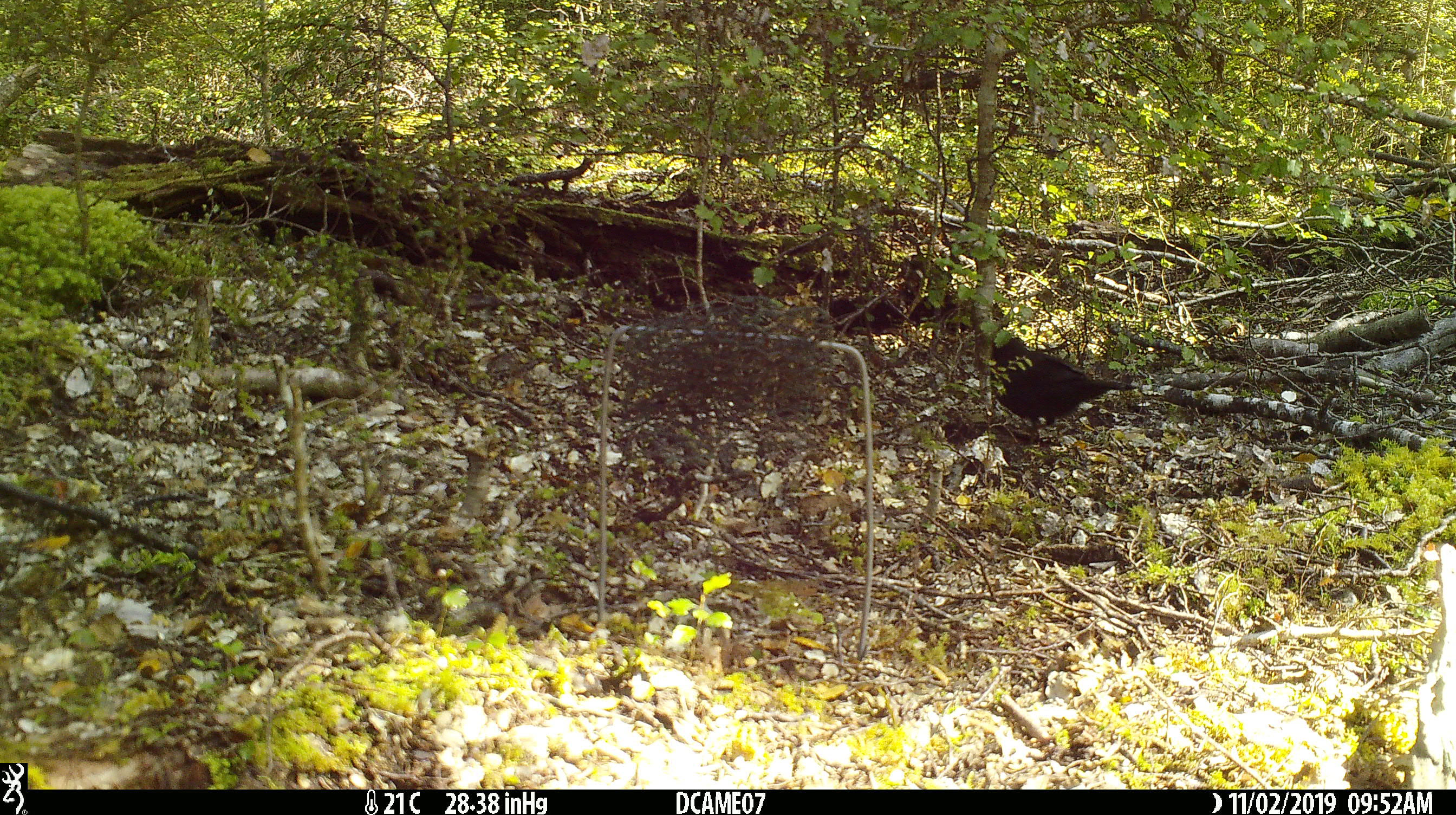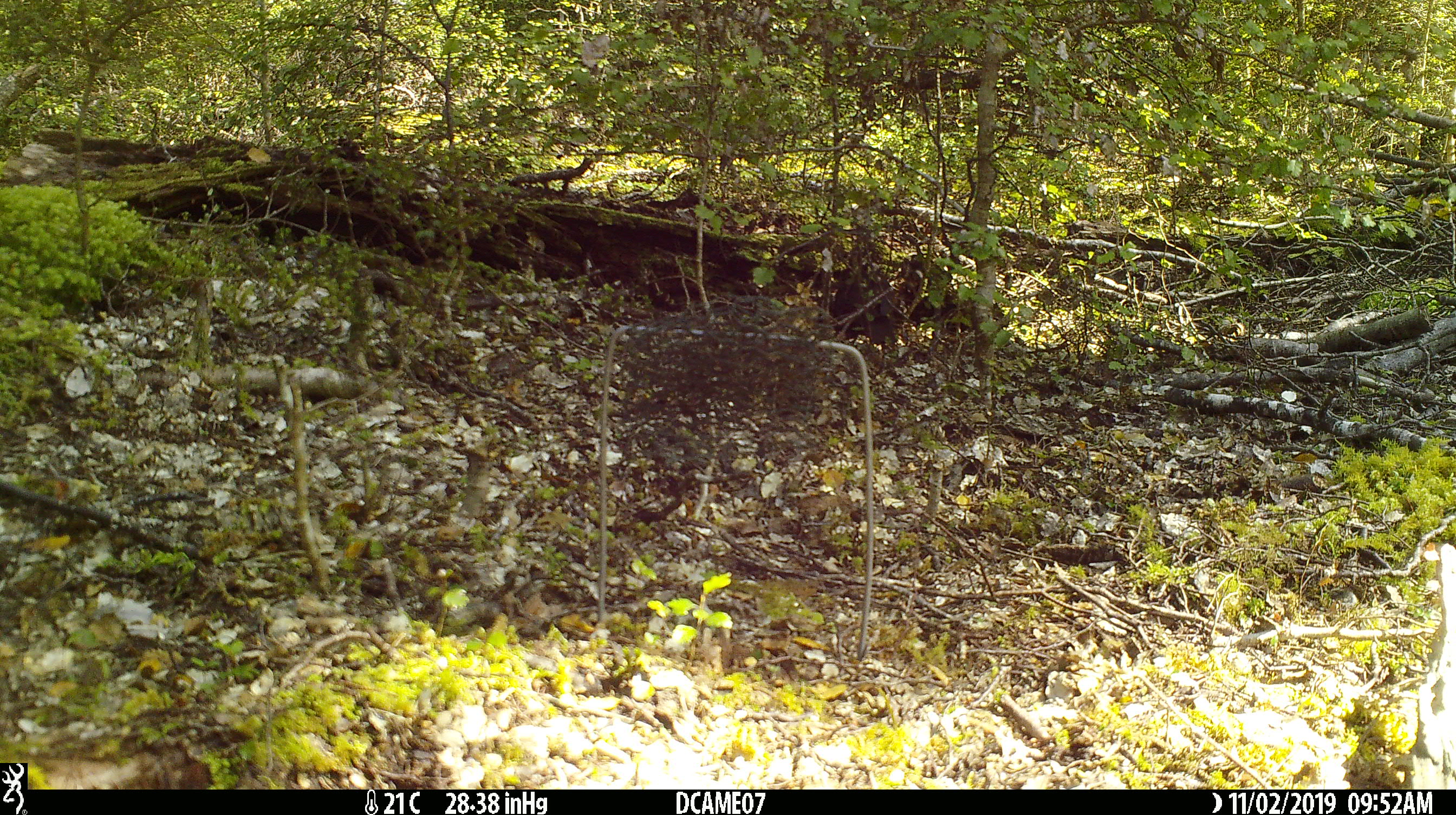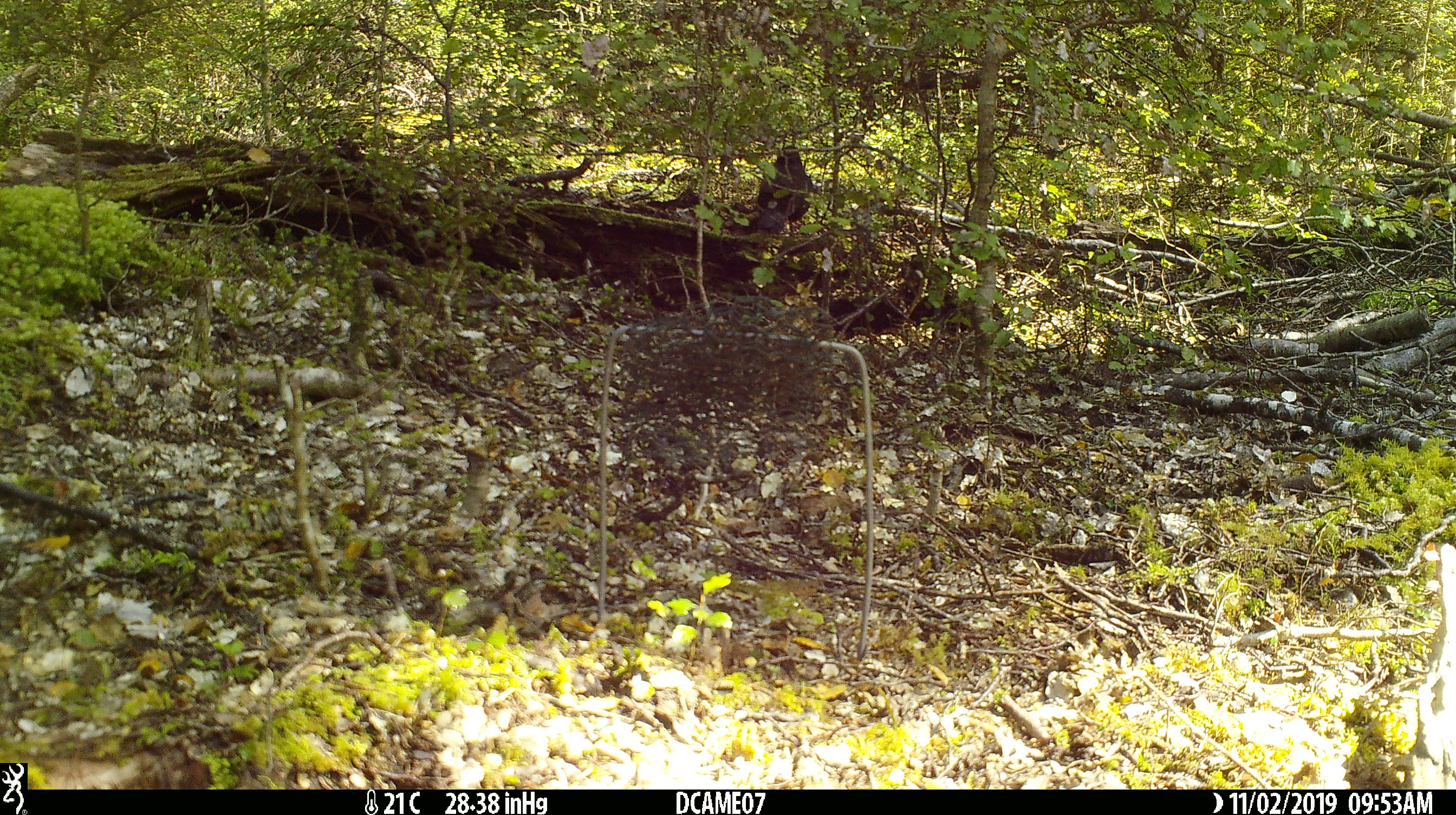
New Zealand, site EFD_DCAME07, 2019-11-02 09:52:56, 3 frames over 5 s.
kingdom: Animalia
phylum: Chordata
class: Aves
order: Passeriformes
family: Turdidae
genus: Turdus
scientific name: Turdus merula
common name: eurasian blackbird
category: blackbird